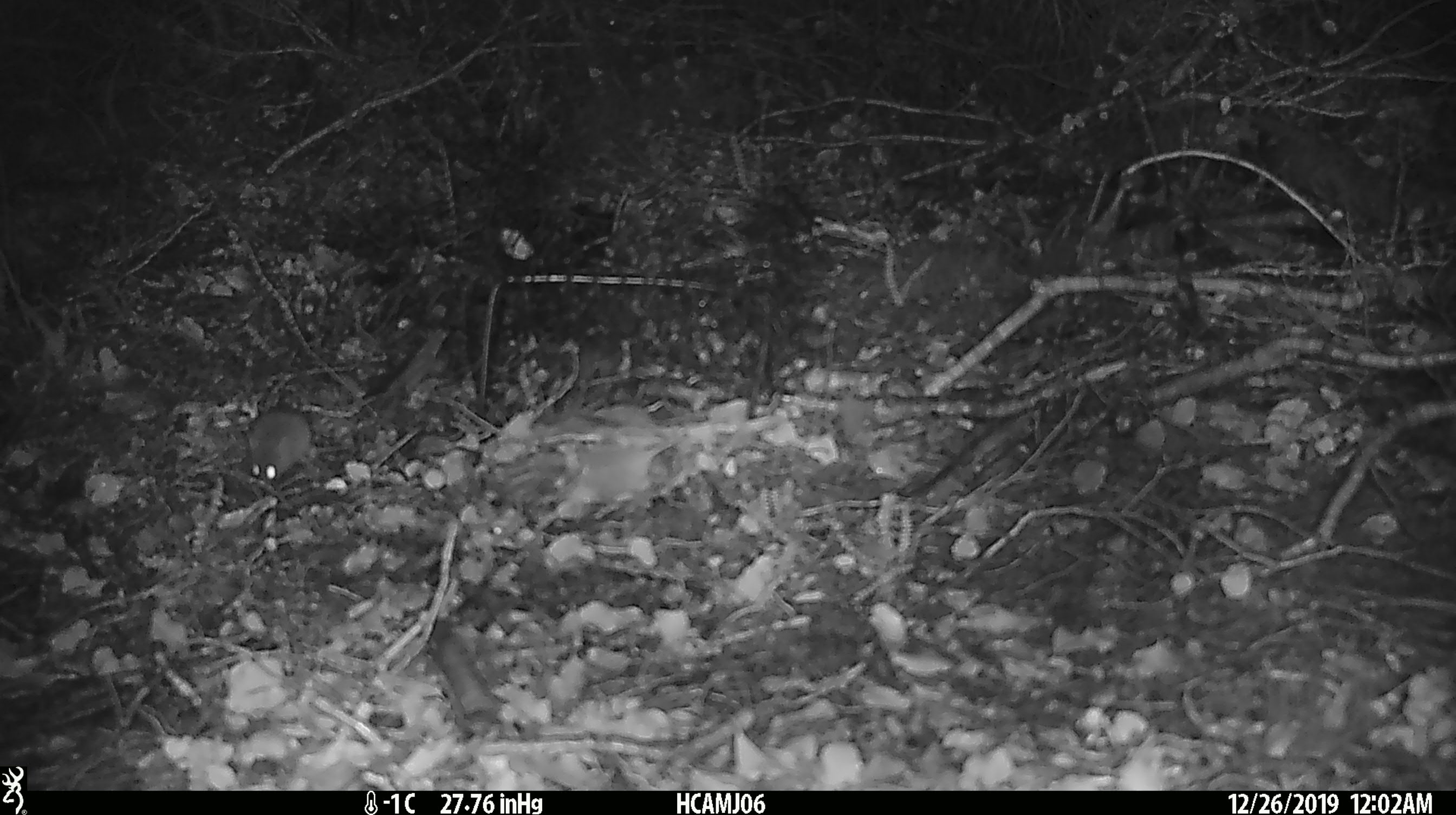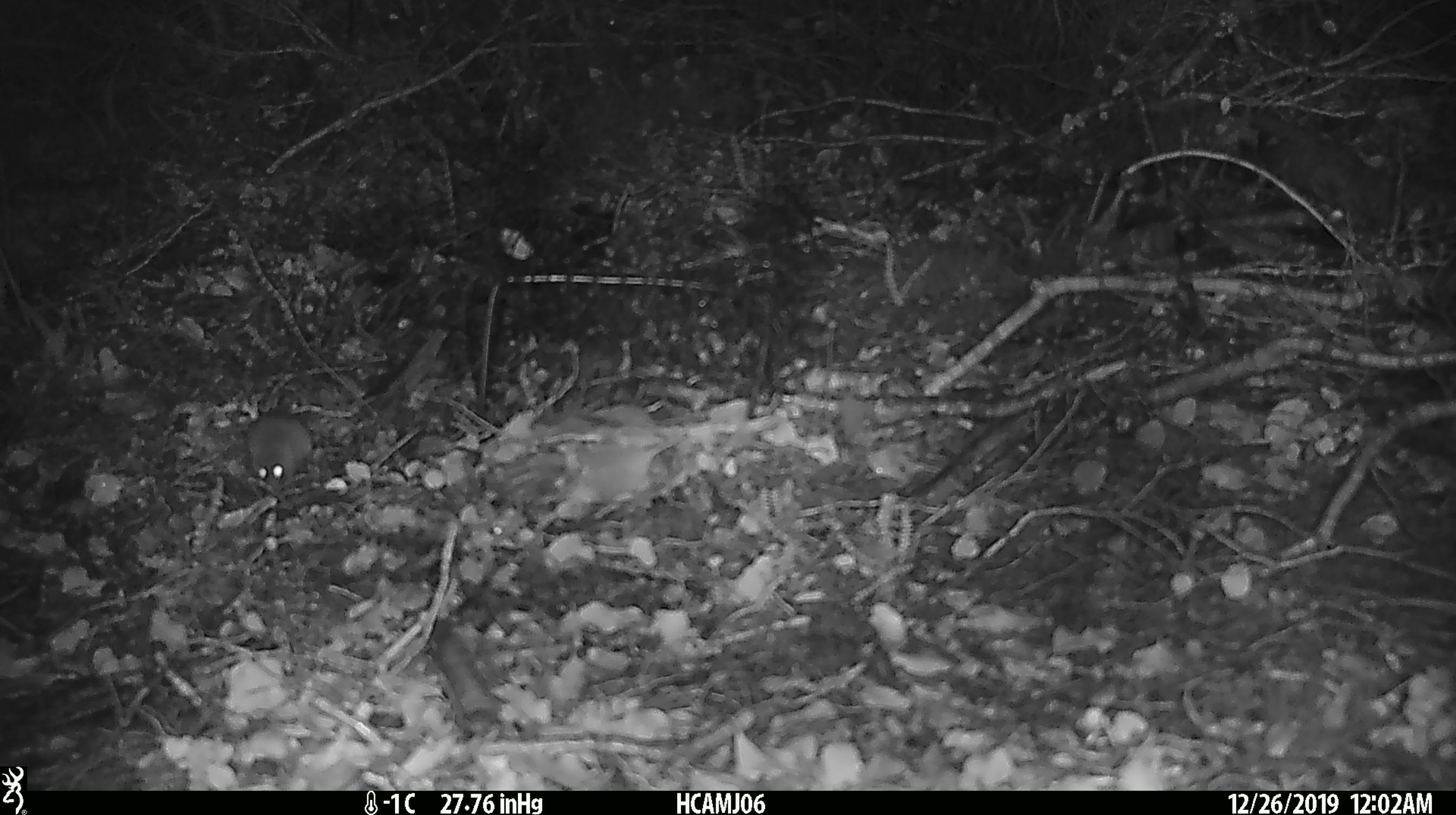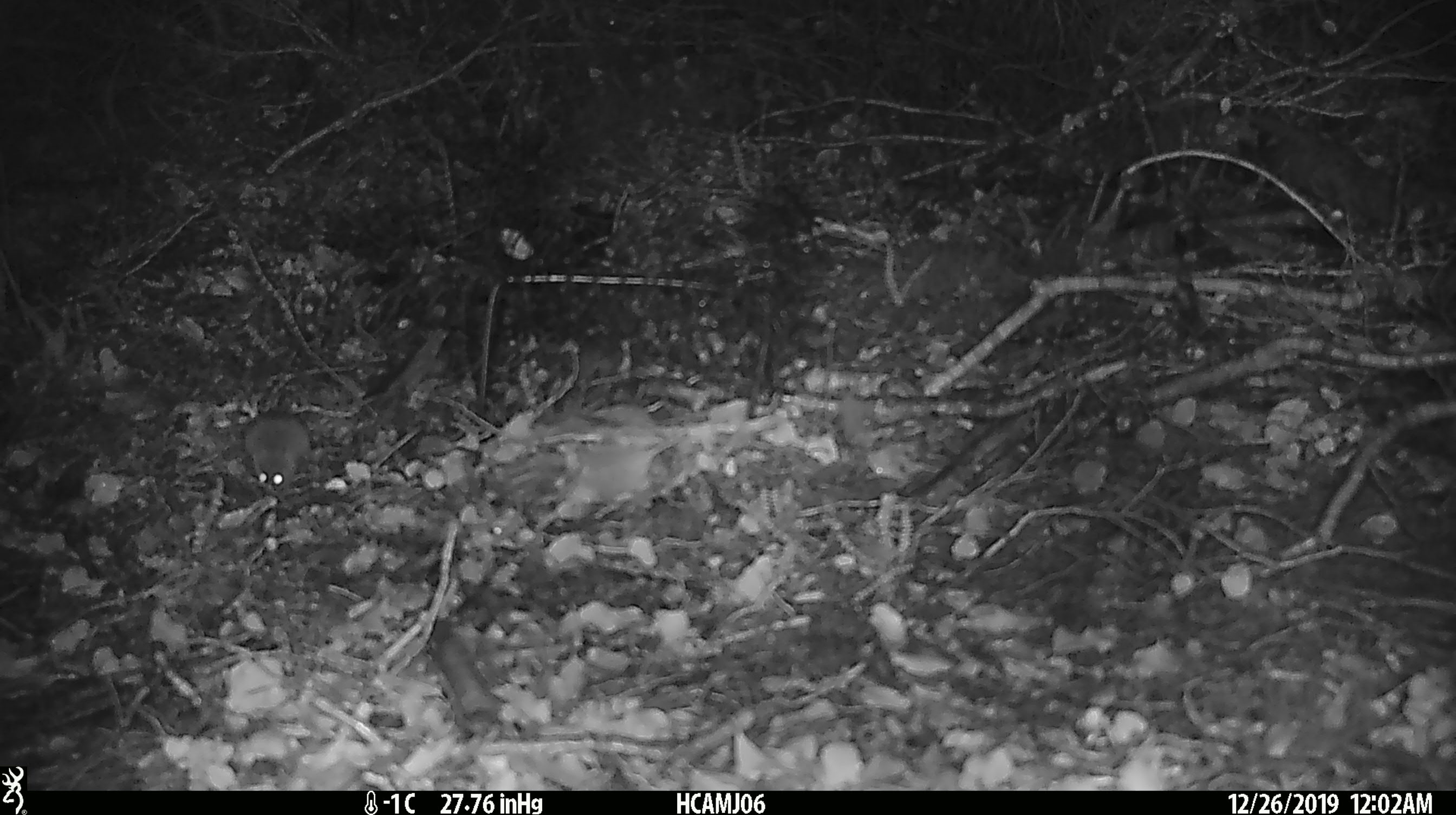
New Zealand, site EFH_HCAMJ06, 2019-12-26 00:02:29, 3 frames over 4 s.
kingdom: Animalia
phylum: Chordata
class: Mammalia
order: Rodentia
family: Muridae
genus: Mus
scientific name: Mus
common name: mouse